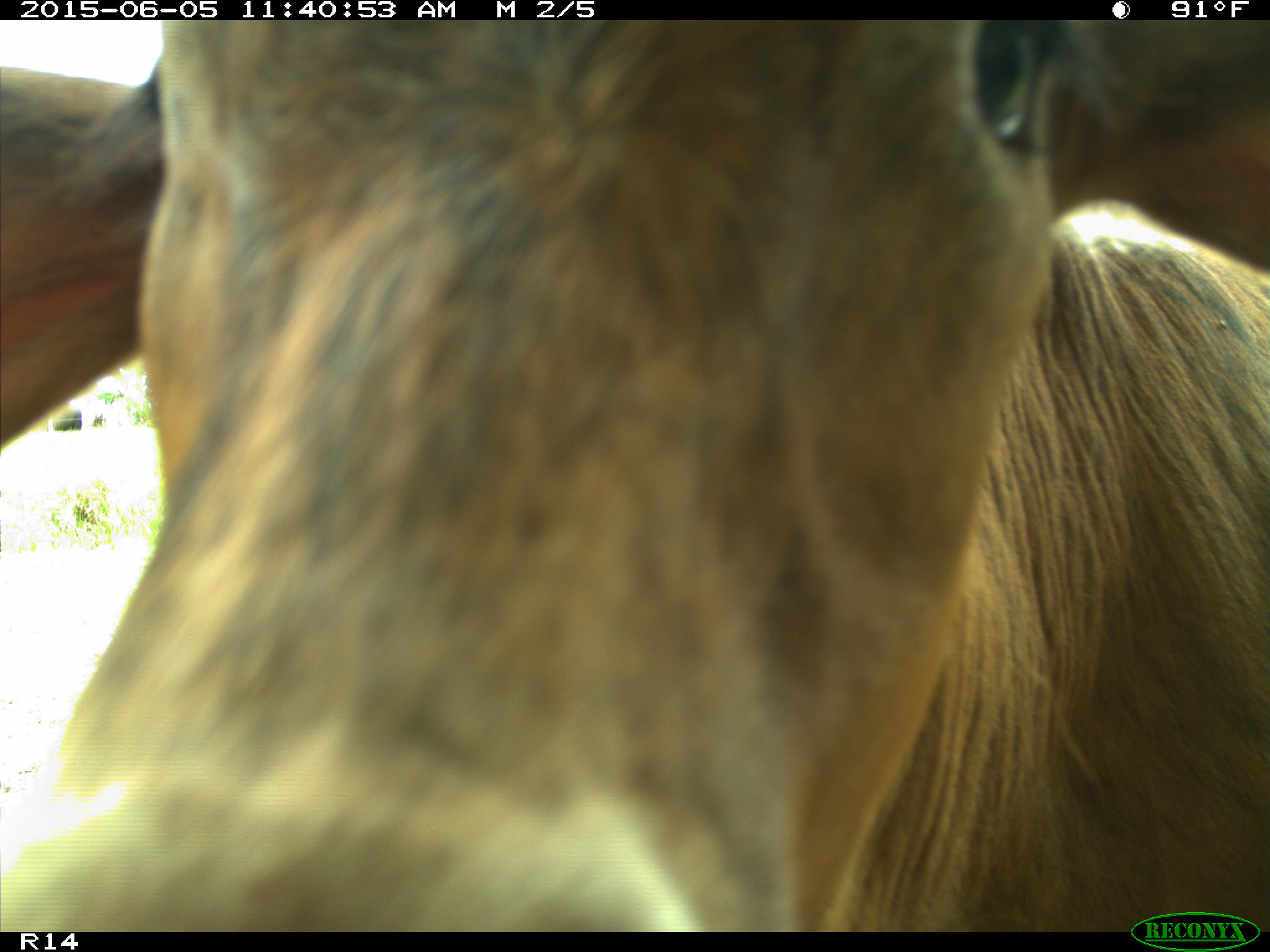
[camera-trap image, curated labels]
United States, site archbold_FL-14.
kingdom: Animalia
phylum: Chordata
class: Mammalia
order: Artiodactyla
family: Bovidae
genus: Bos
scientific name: Bos taurus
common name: domestic cow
Bos taurus (domestic cow).